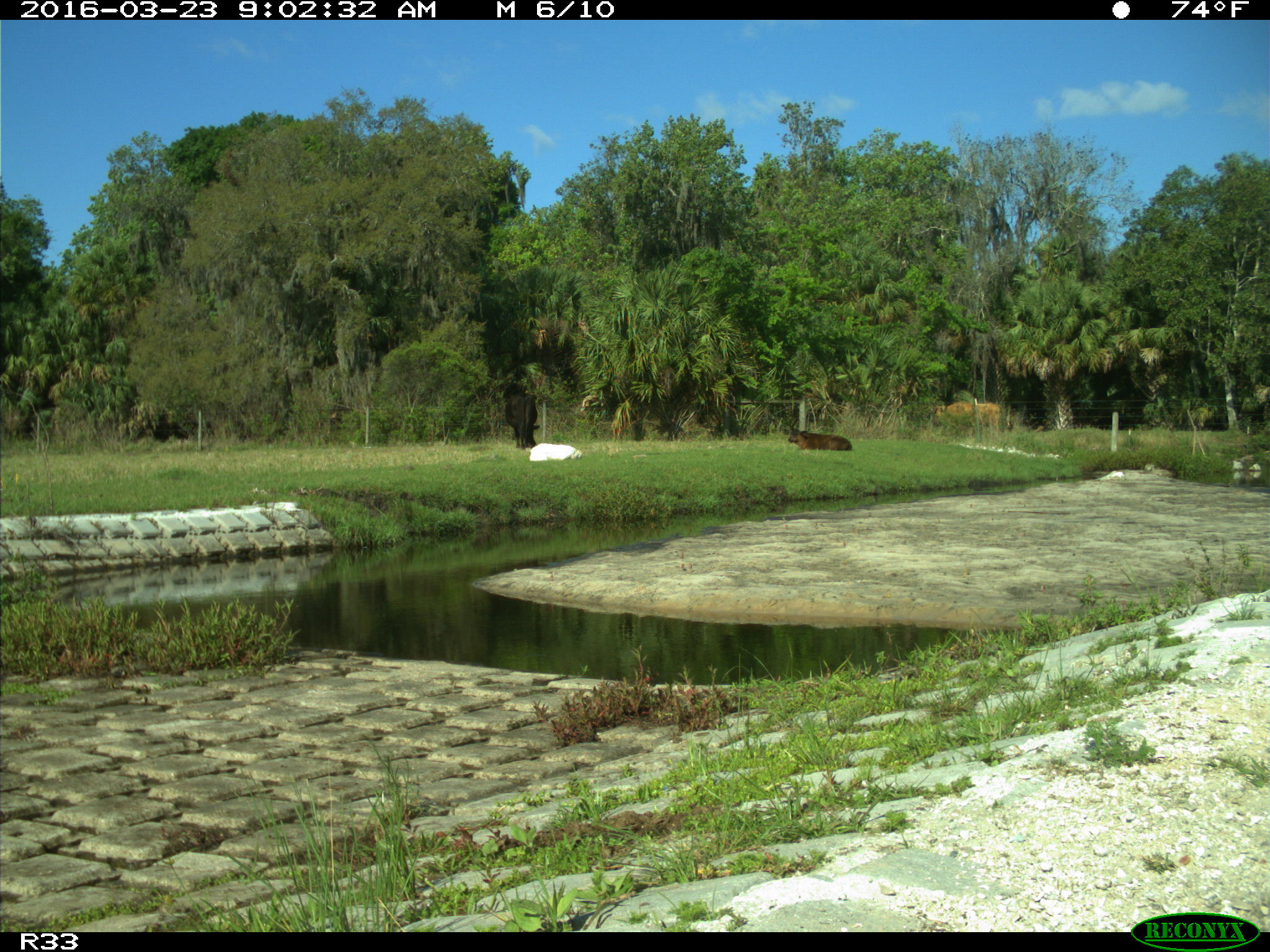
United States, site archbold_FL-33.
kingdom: Animalia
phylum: Chordata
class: Mammalia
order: Artiodactyla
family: Bovidae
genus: Bos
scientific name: Bos taurus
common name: domestic cow